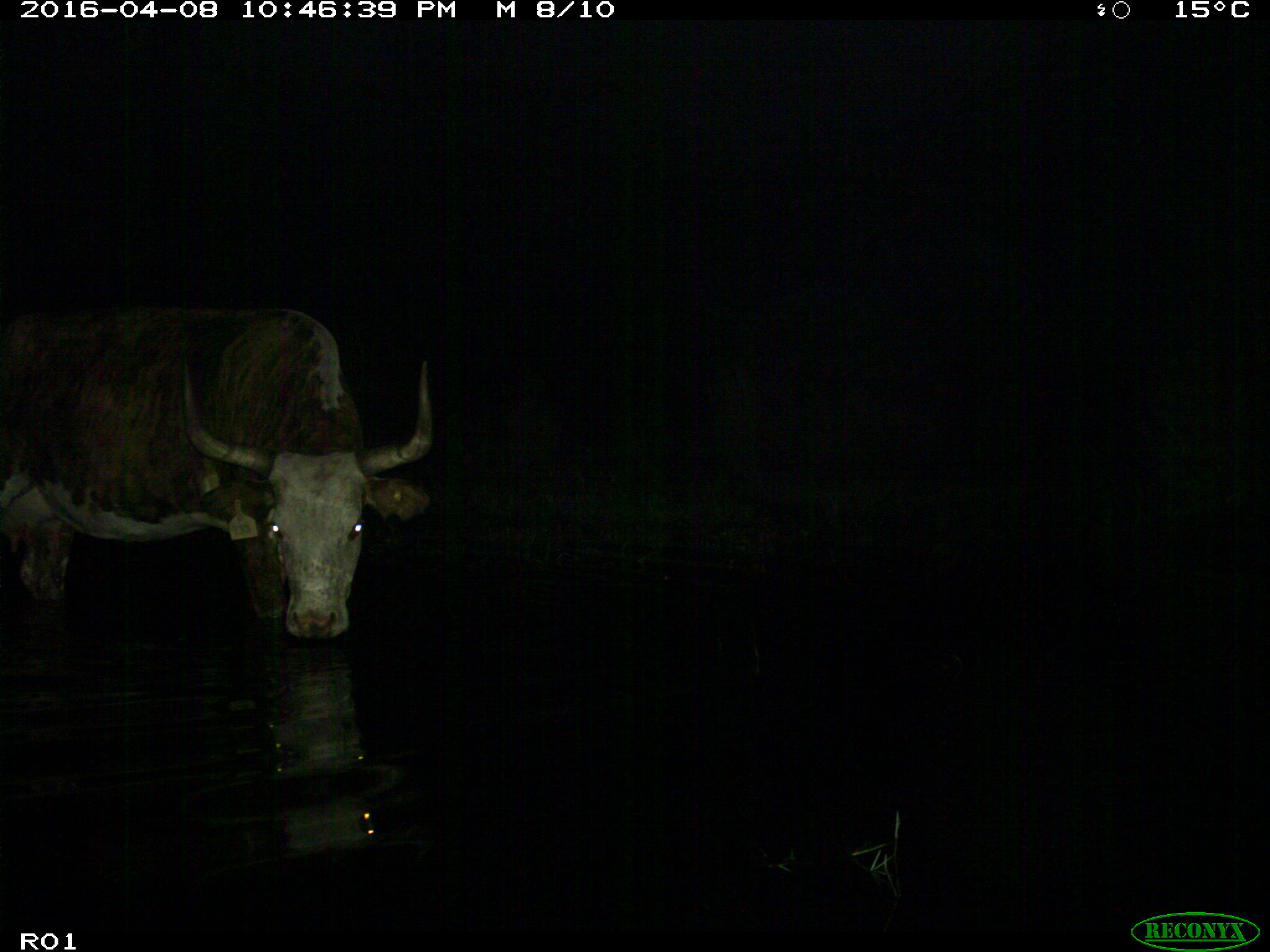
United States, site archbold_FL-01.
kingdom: Animalia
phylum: Chordata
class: Mammalia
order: Artiodactyla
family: Bovidae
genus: Bos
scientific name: Bos taurus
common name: domestic cow